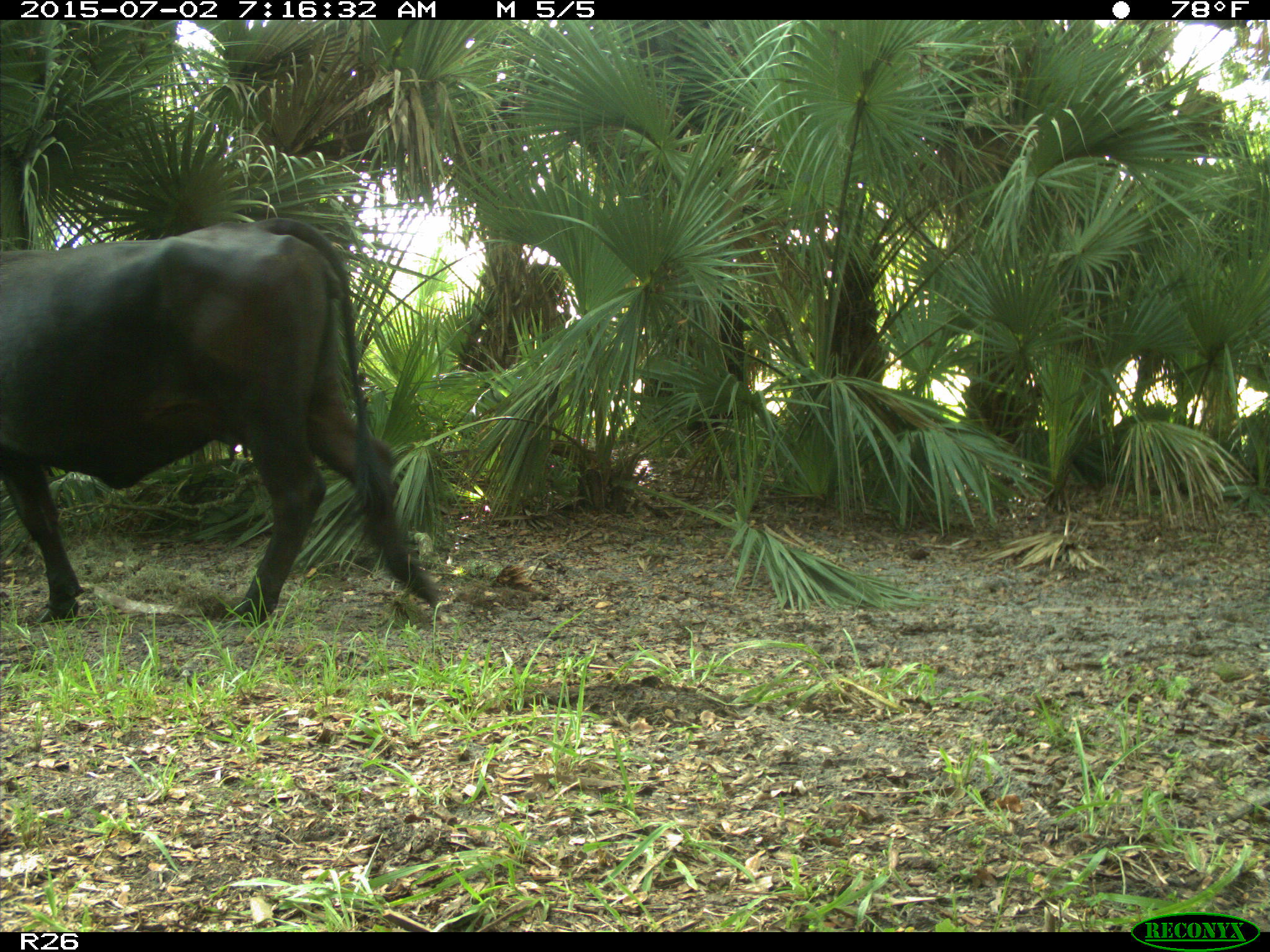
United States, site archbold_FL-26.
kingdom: Animalia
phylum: Chordata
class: Mammalia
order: Artiodactyla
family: Suidae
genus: Sus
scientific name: Sus scrofa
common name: wild boar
Sus scrofa (wild boar).